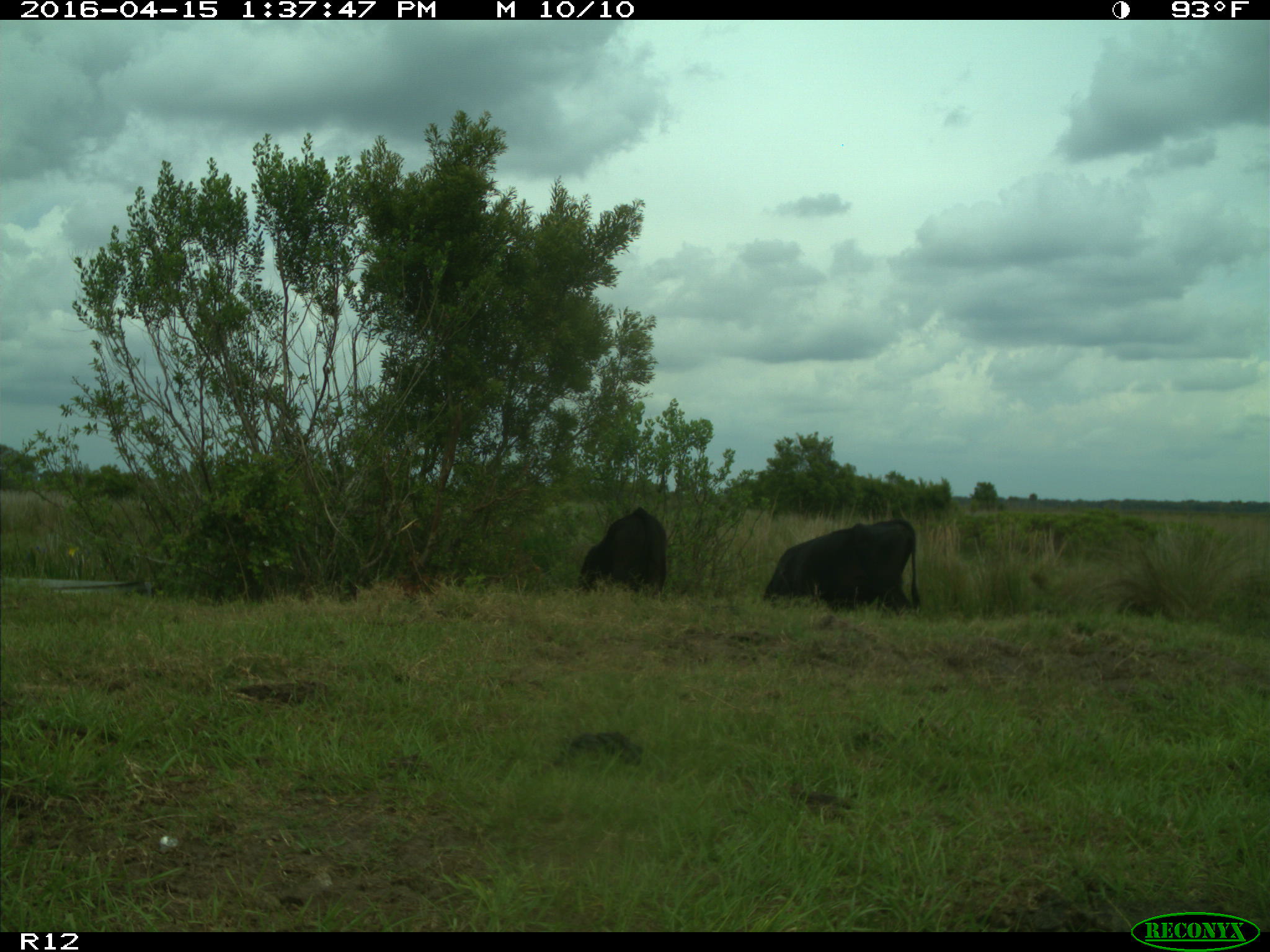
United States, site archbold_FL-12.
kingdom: Animalia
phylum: Chordata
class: Mammalia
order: Artiodactyla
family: Bovidae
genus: Bos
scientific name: Bos taurus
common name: domestic cow